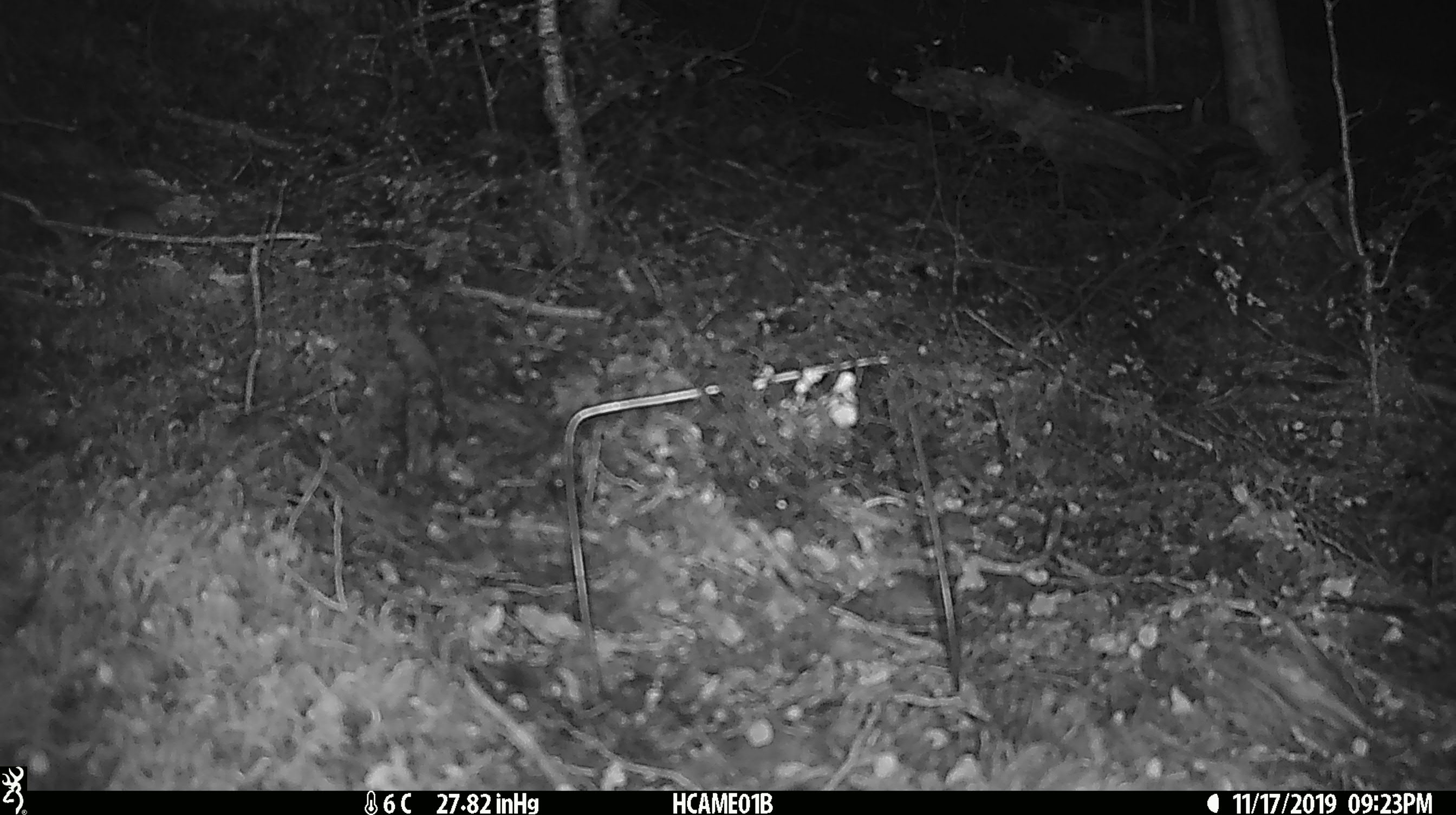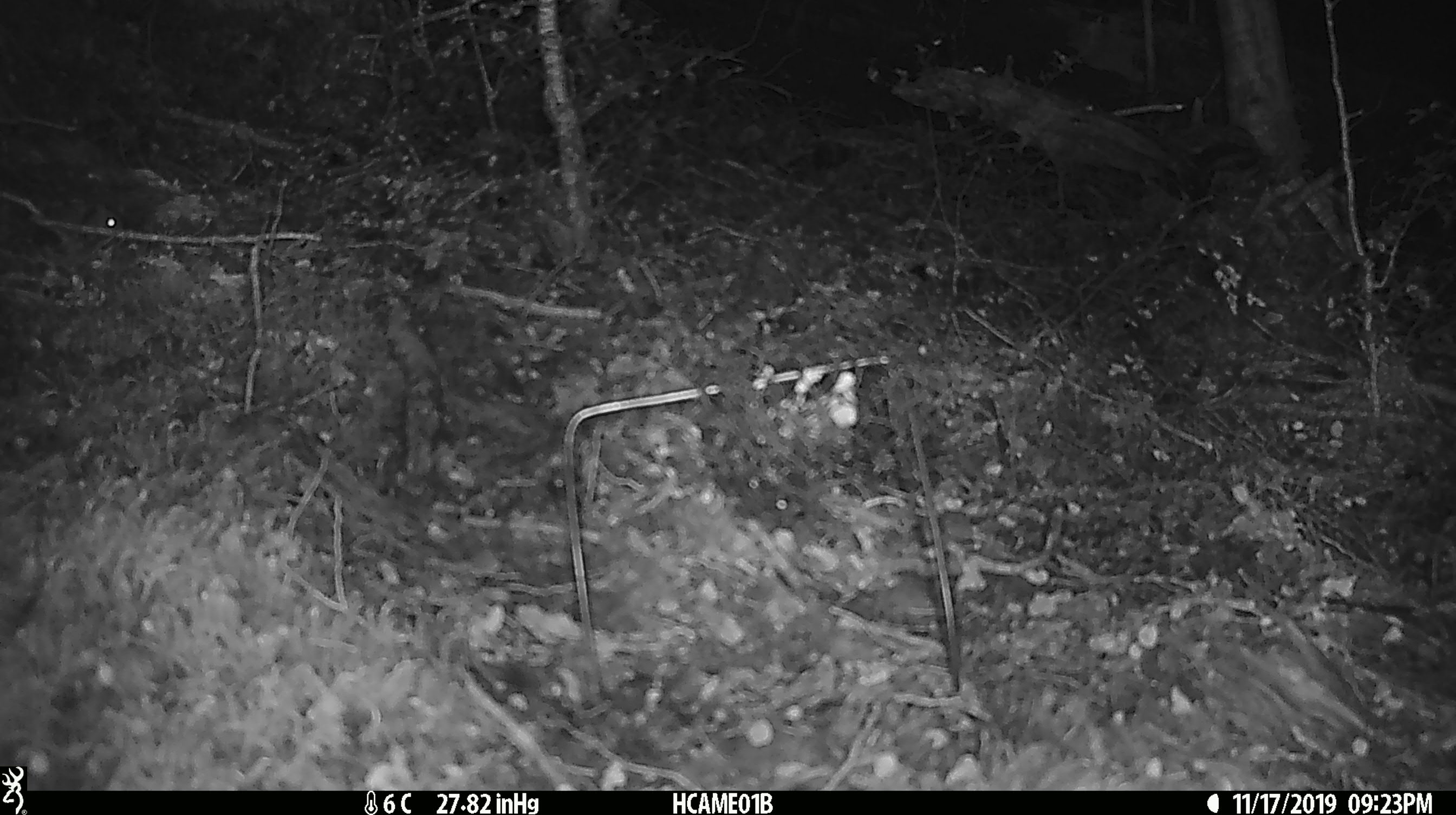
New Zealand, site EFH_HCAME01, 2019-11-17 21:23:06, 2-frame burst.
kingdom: Animalia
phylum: Chordata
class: Mammalia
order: Rodentia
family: Muridae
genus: Mus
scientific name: Mus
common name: mouse